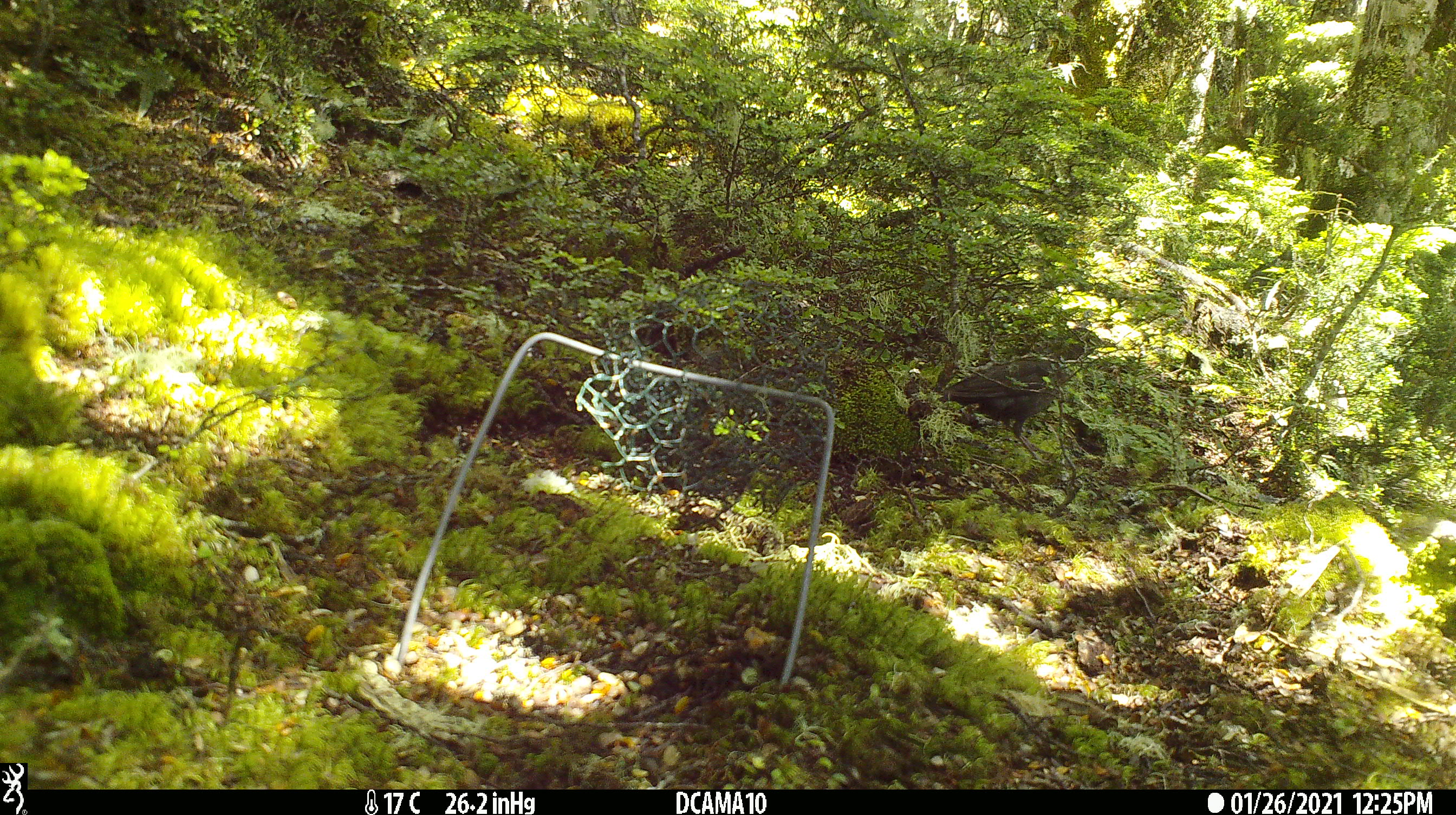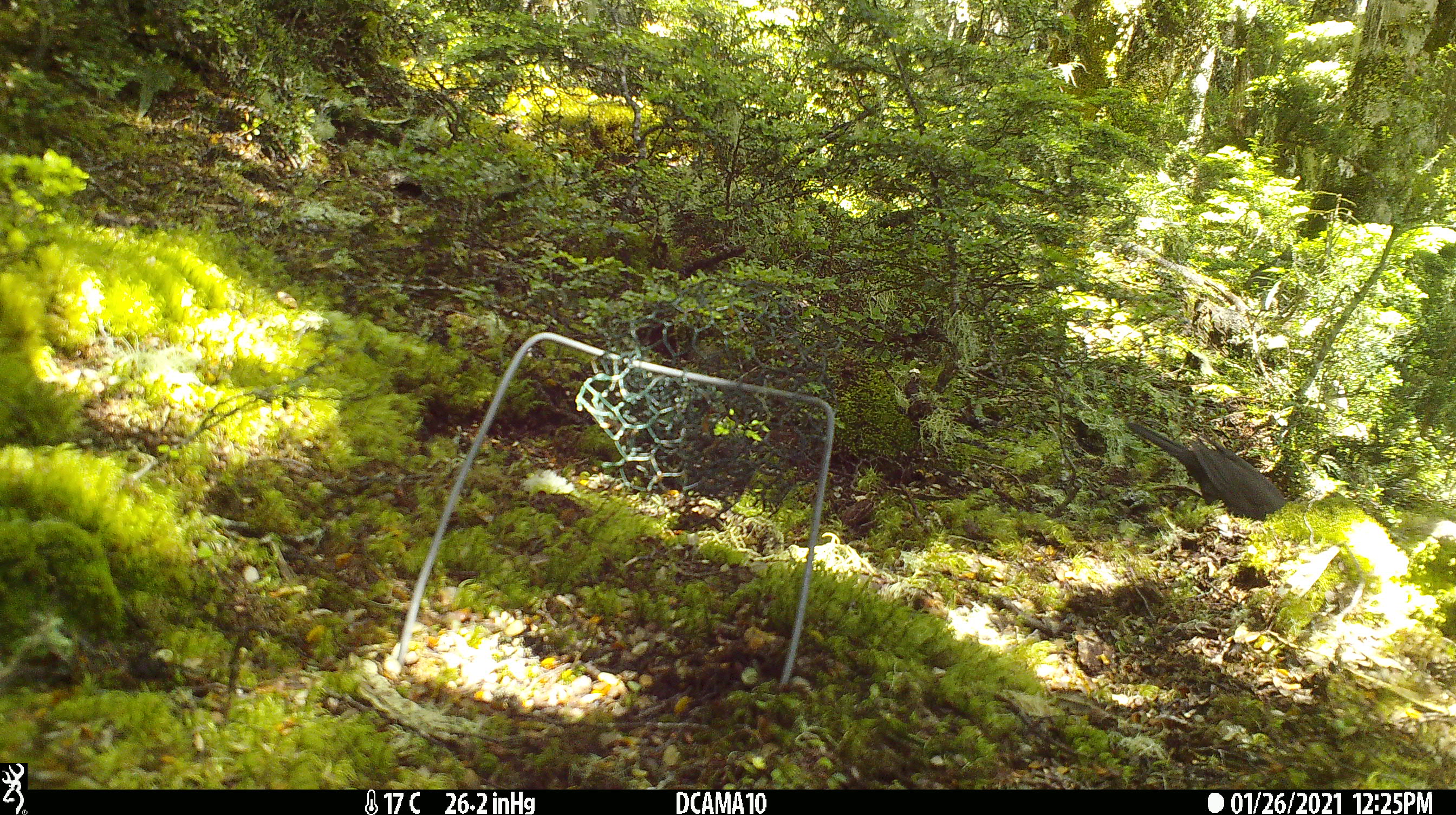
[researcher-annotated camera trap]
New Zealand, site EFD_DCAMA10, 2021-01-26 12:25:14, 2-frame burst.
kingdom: Animalia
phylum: Chordata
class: Aves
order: Passeriformes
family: Turdidae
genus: Turdus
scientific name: Turdus merula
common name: eurasian blackbird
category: blackbird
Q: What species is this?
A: Blackbird (eurasian blackbird) (Turdus merula).